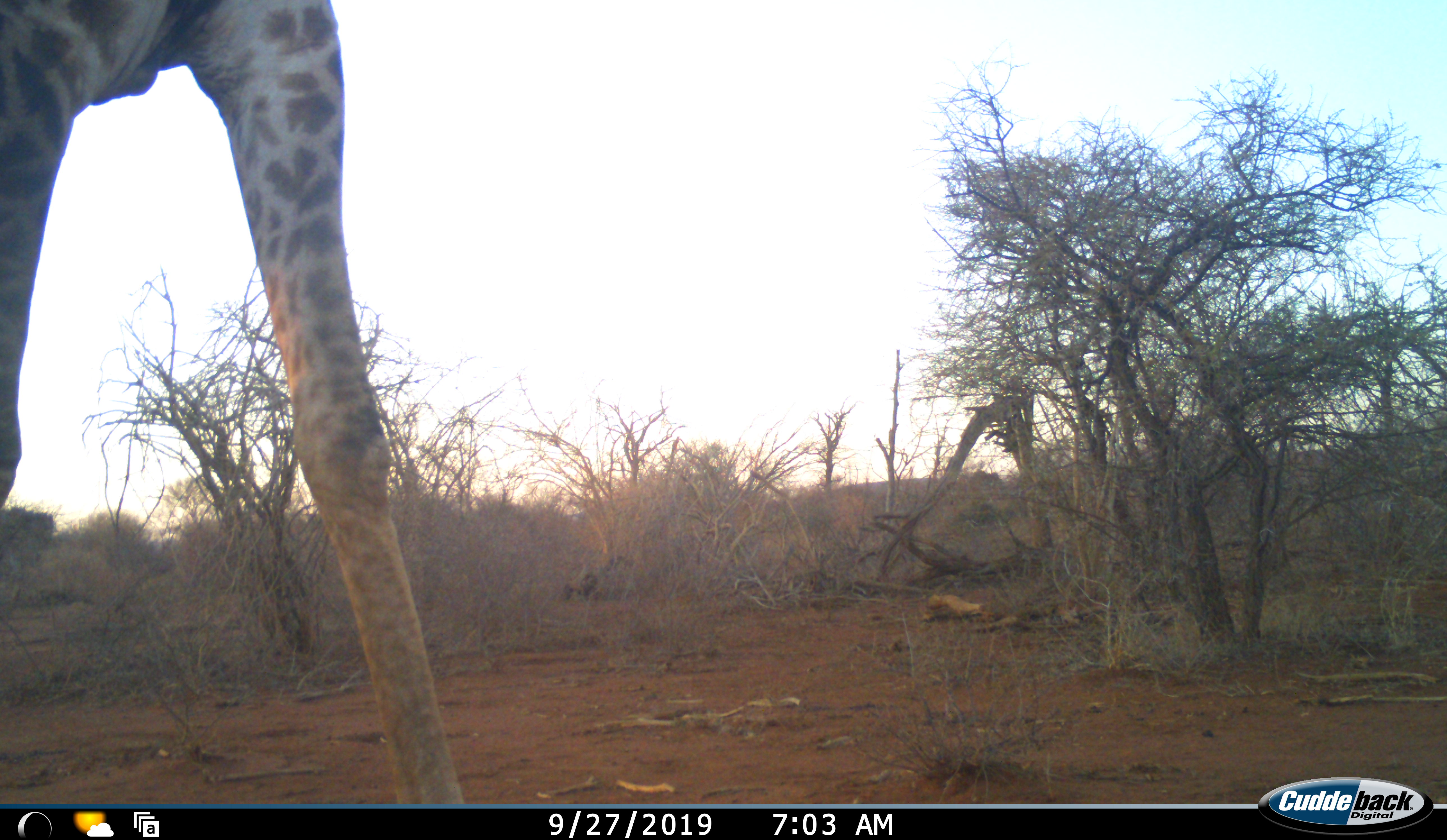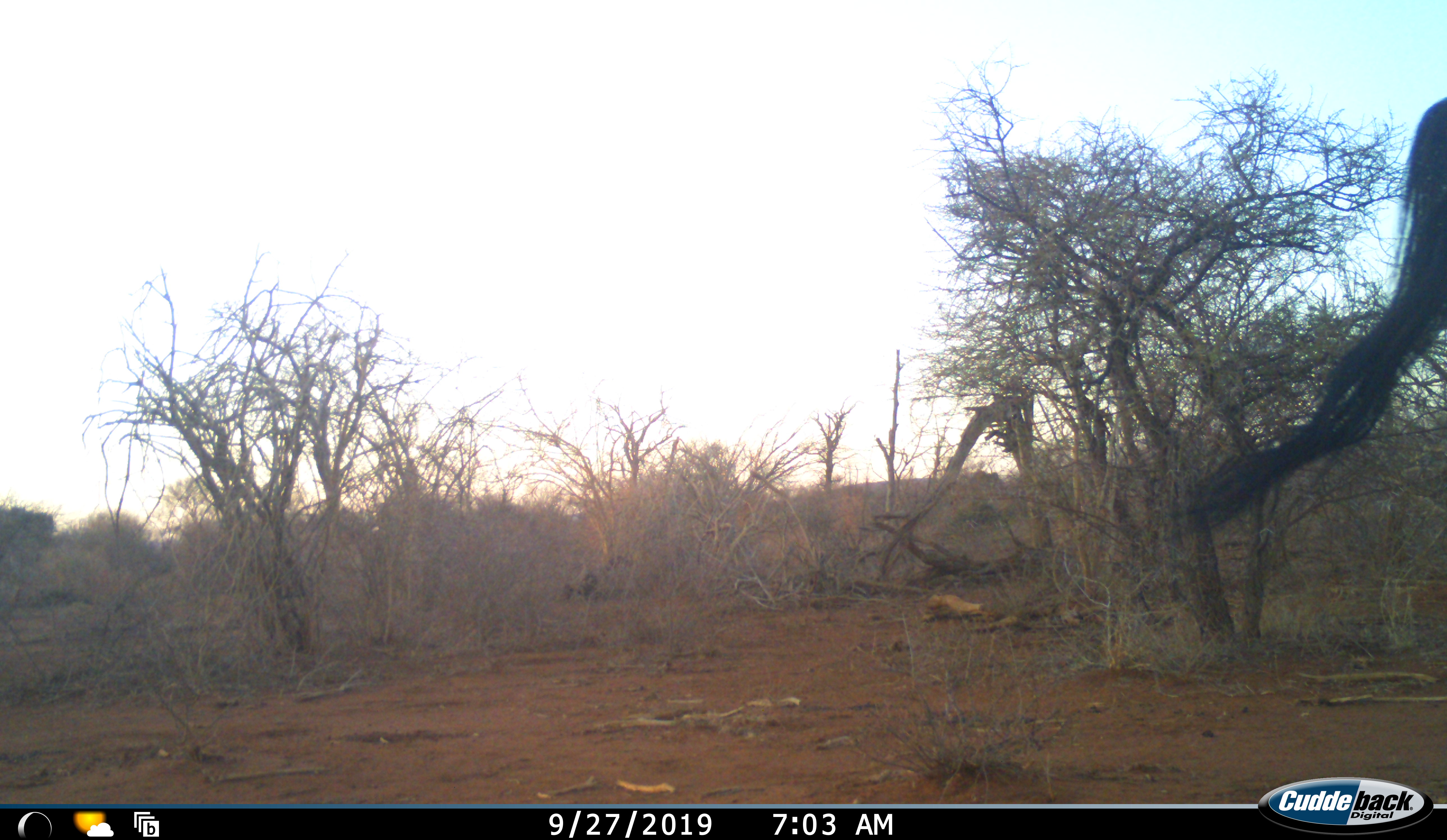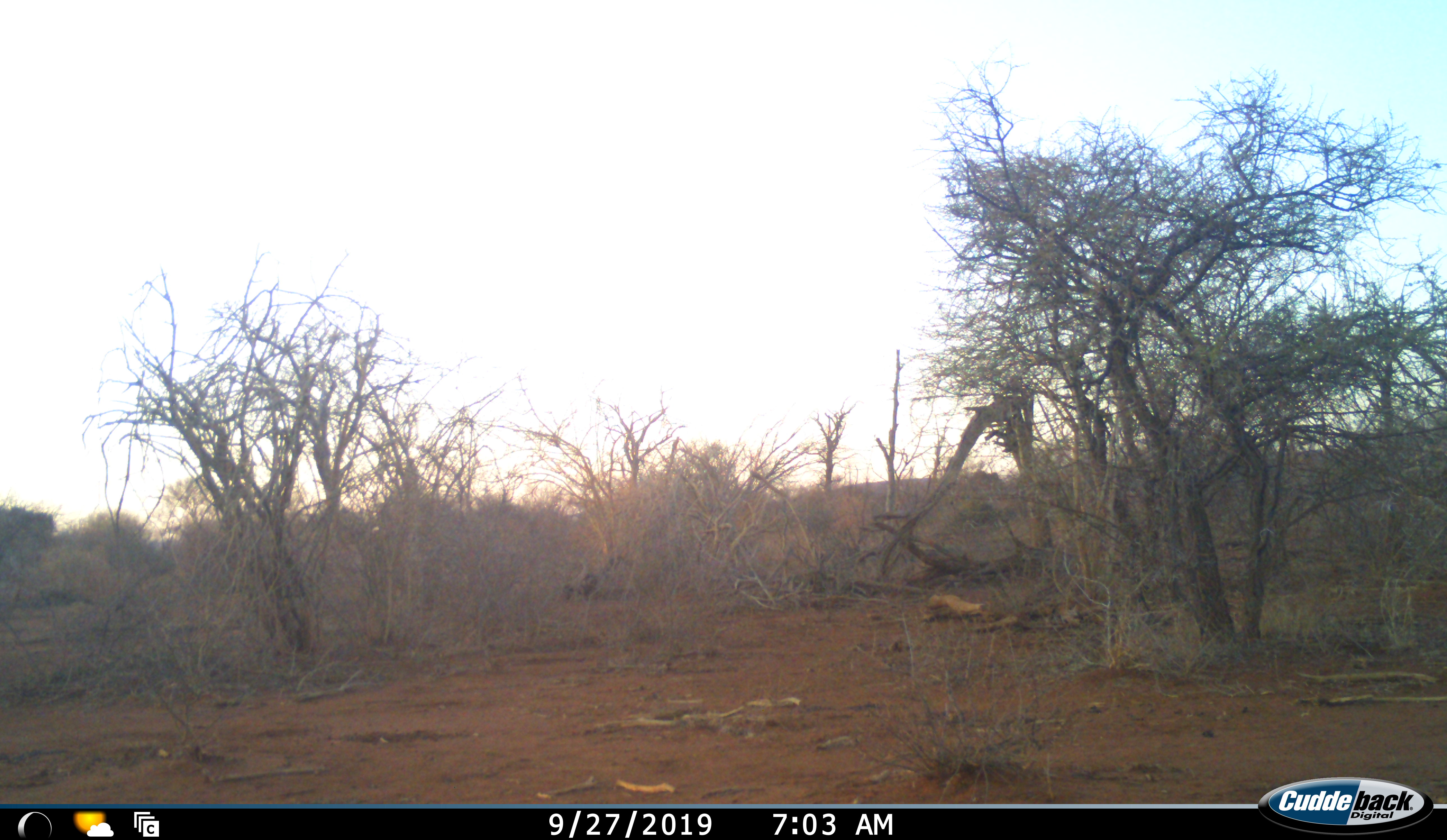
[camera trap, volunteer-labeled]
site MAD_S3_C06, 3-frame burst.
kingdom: Animalia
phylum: Chordata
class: Mammalia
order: Artiodactyla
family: Giraffidae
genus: Giraffa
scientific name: Giraffa camelopardalis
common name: giraffe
Giraffe (Giraffa camelopardalis), count 1. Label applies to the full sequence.